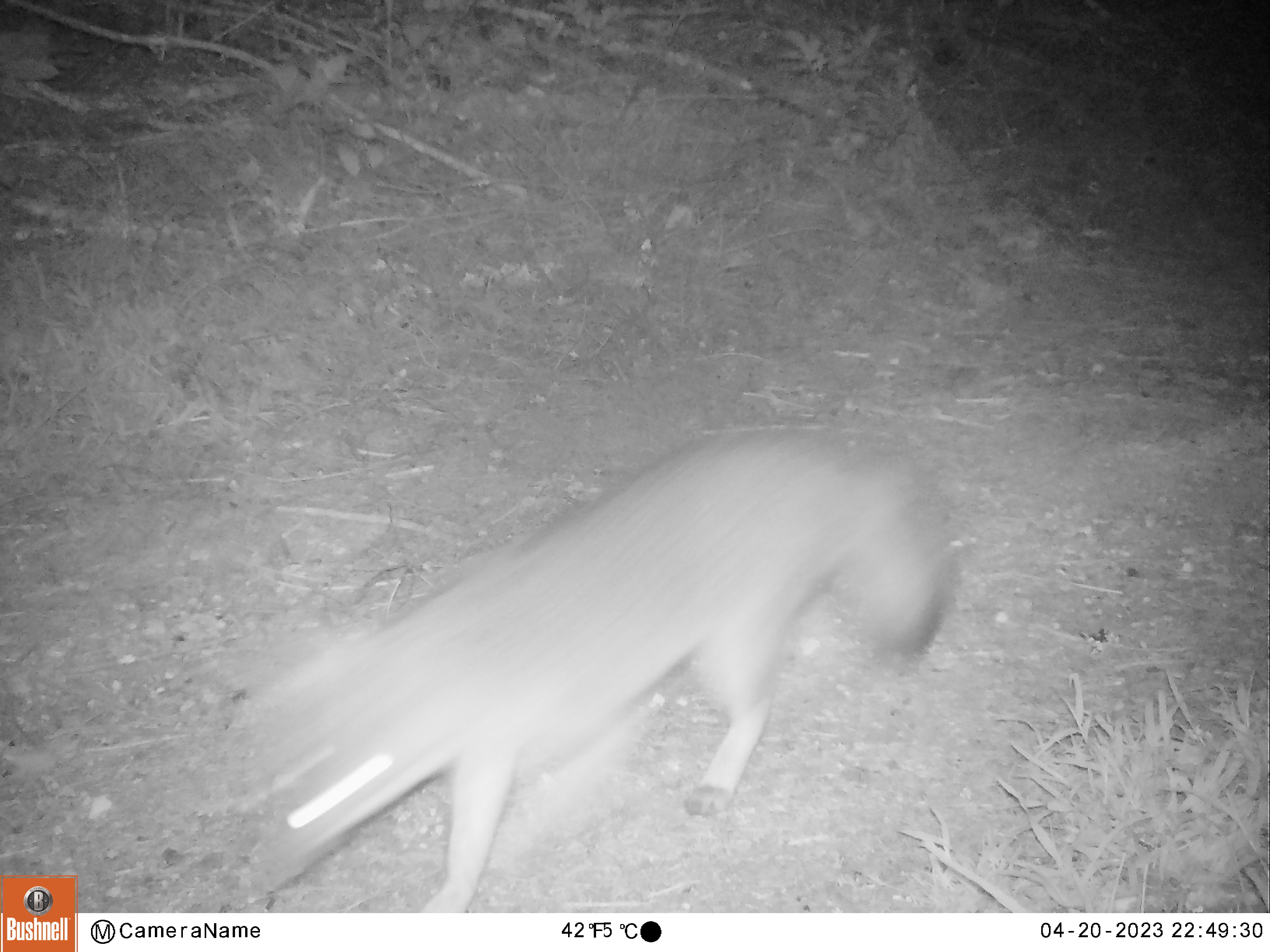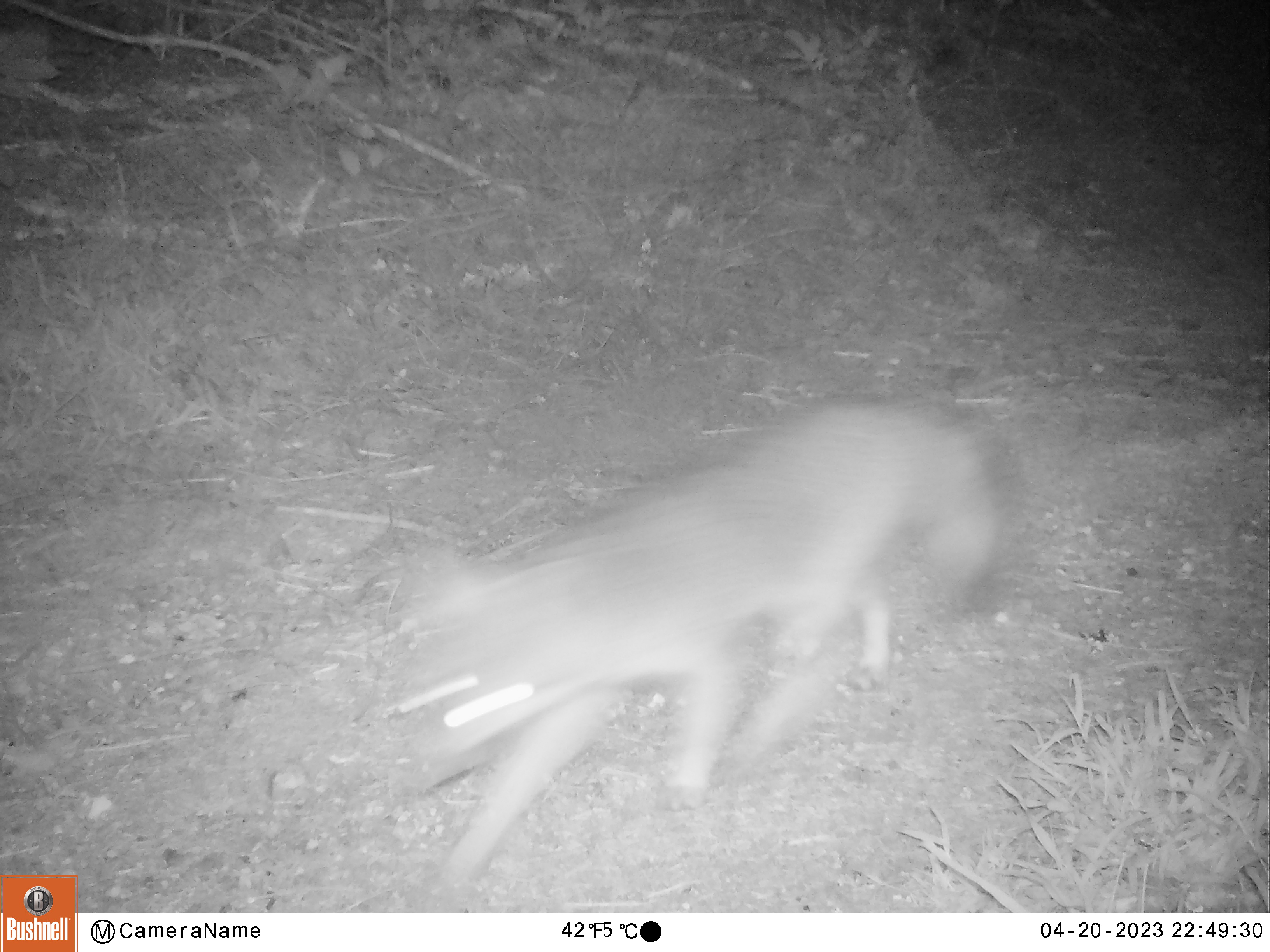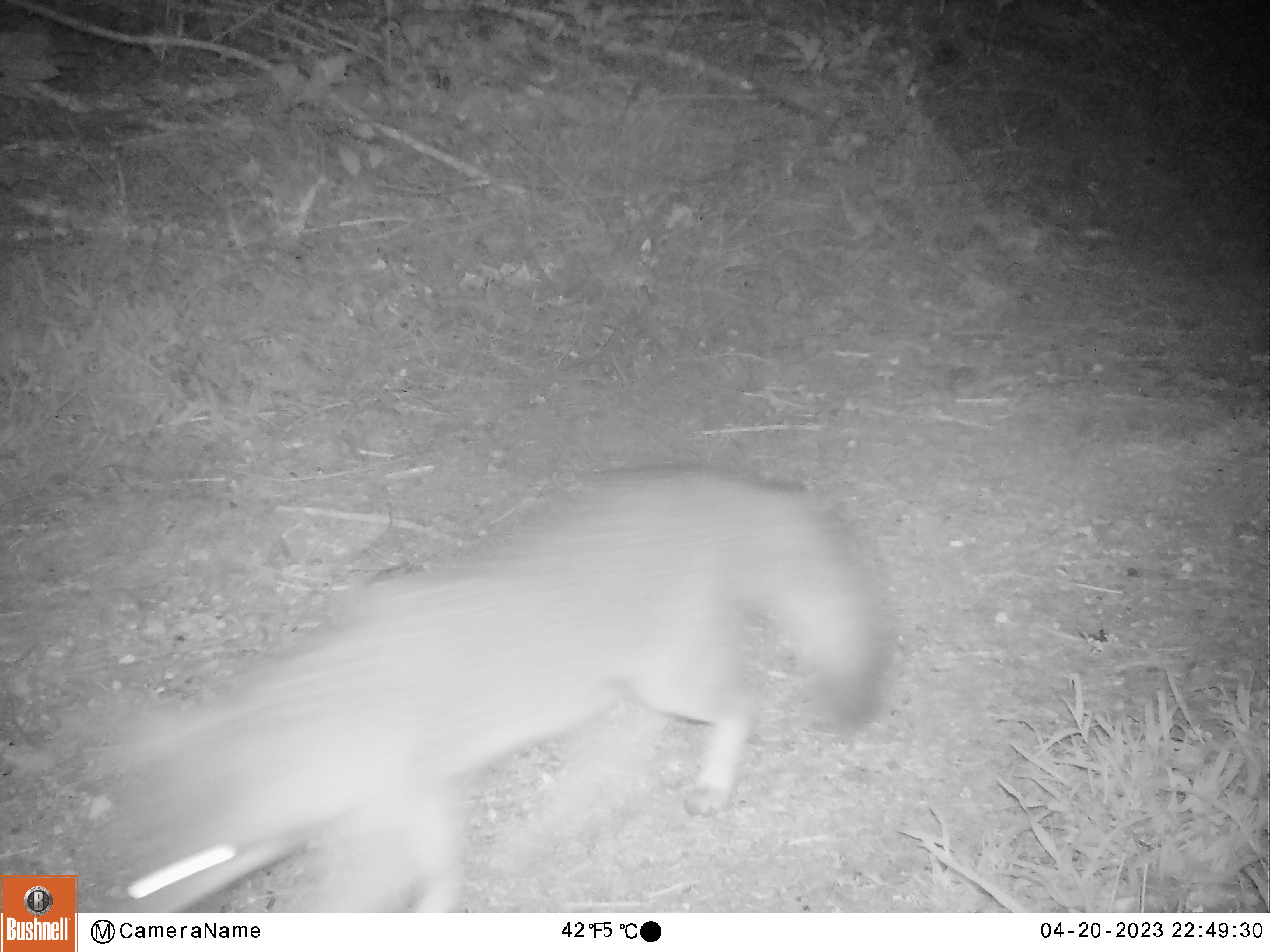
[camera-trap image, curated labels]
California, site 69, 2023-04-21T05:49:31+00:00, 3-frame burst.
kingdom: Animalia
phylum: Chordata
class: Mammalia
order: Carnivora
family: Canidae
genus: Urocyon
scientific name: Urocyon cinereoargenteus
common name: gray fox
Gray fox (Urocyon cinereoargenteus).